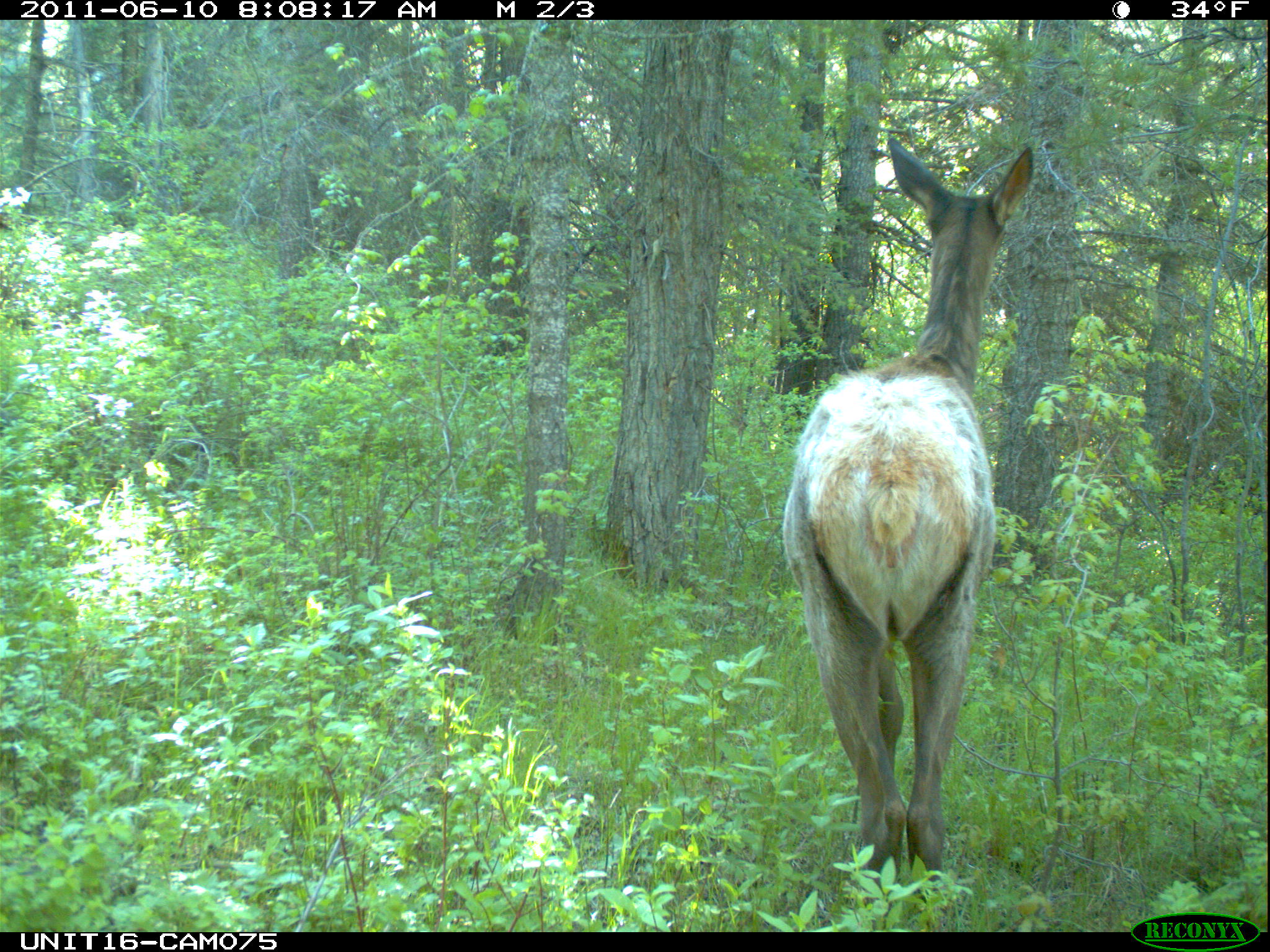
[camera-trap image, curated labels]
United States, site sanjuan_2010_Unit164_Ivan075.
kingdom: Animalia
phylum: Chordata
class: Mammalia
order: Artiodactyla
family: Cervidae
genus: Cervus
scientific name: Cervus elaphus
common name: red deer